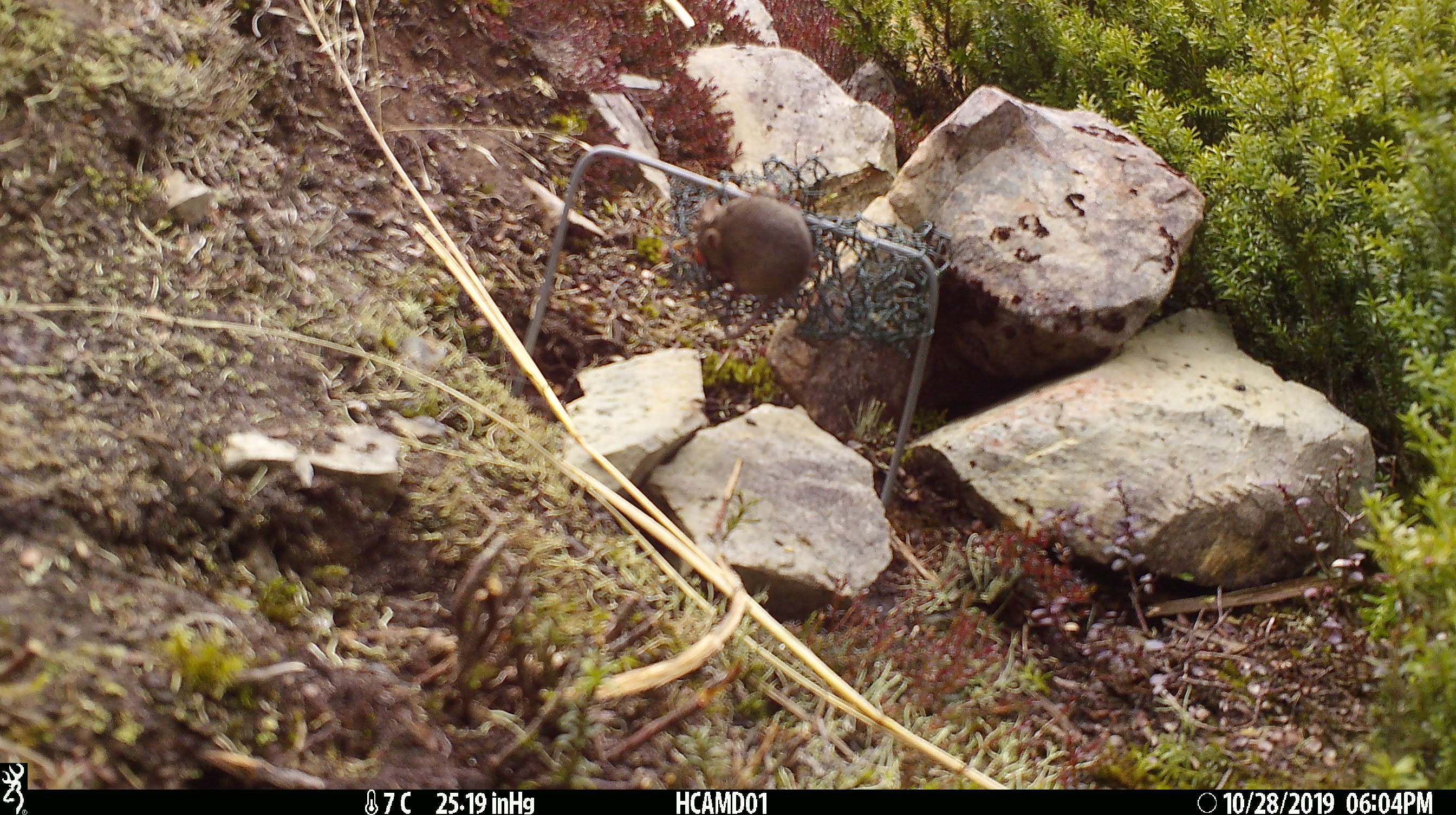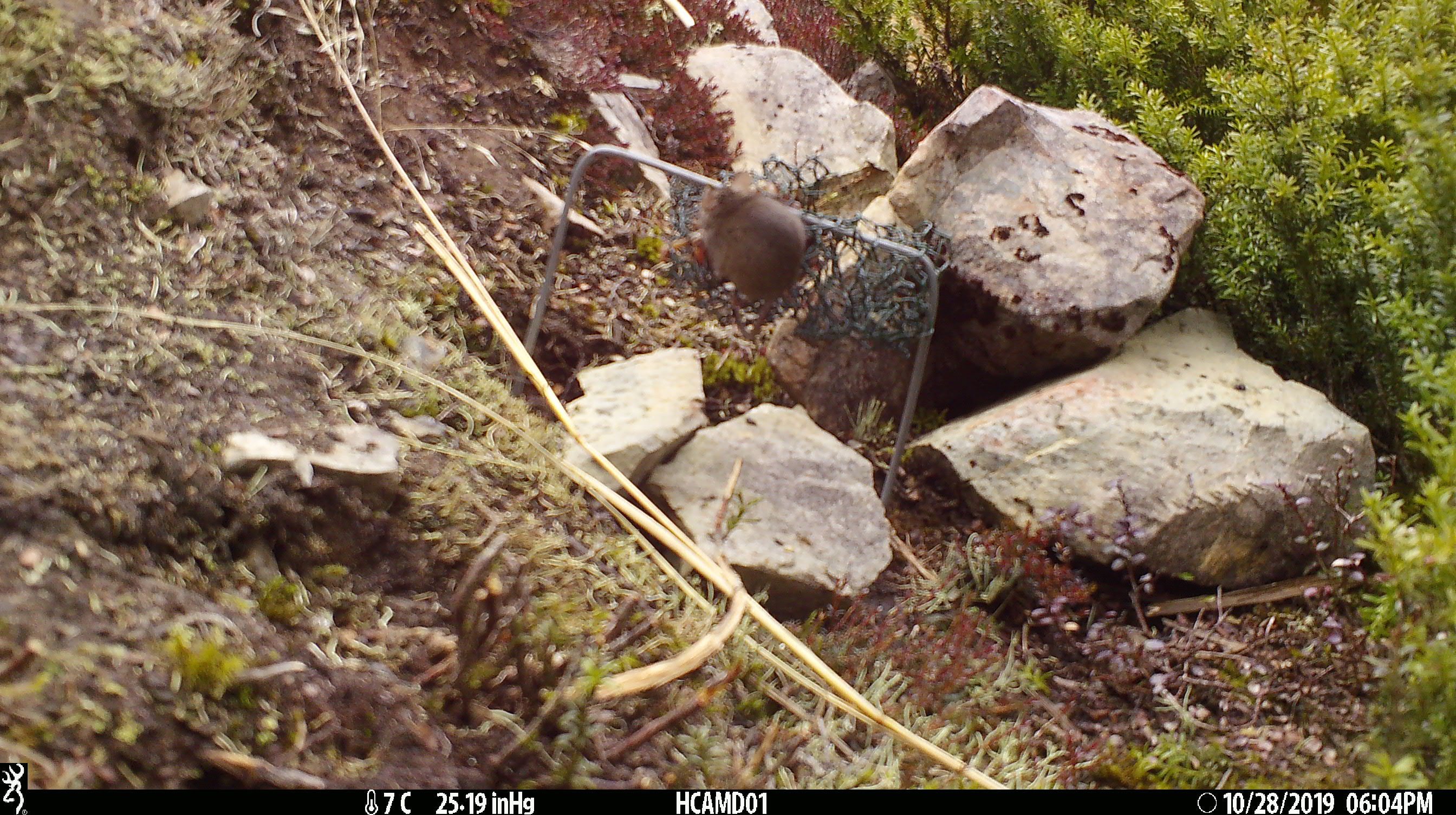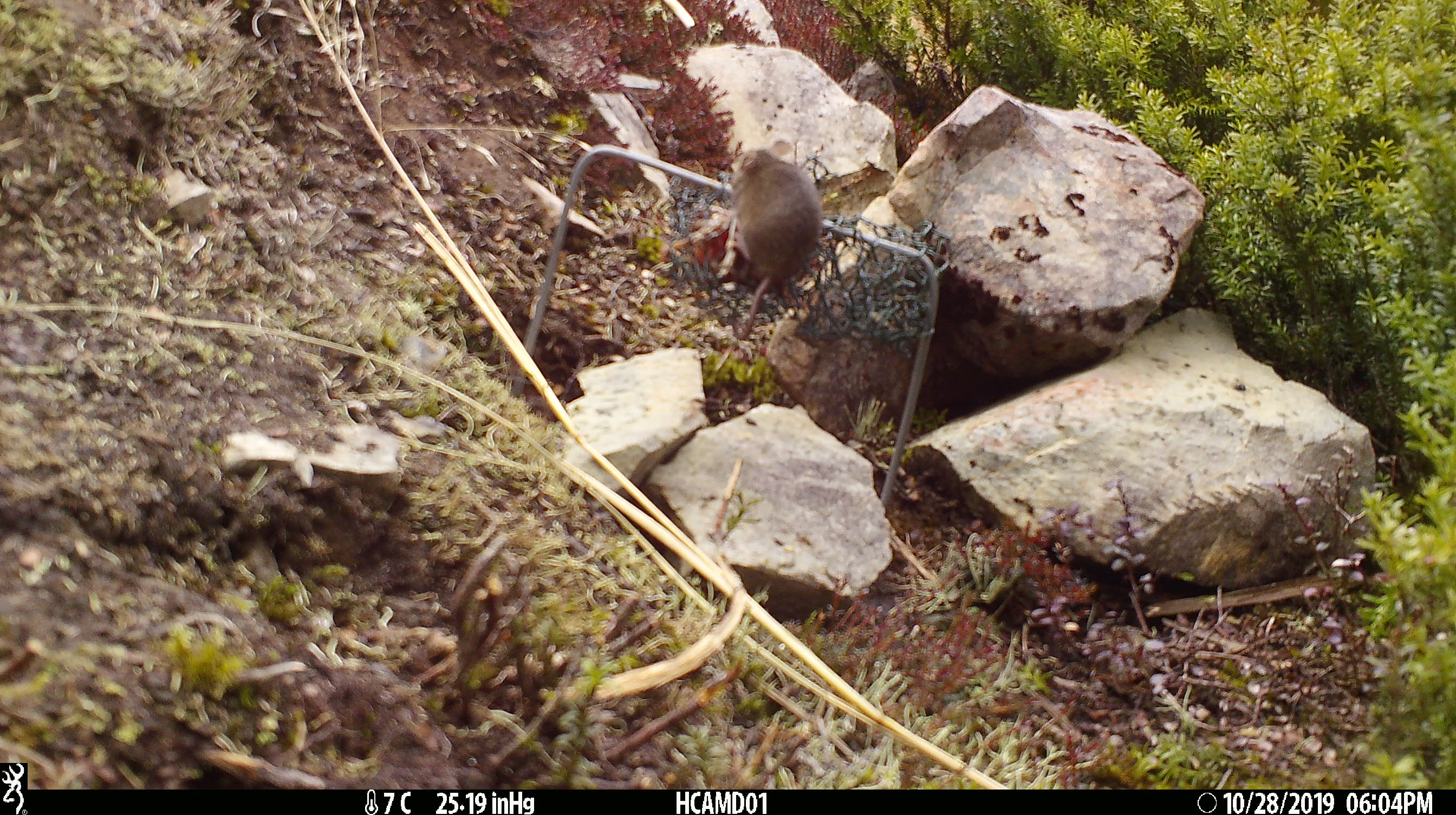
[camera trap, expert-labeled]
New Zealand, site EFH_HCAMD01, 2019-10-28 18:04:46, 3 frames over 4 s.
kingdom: Animalia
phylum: Chordata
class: Mammalia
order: Rodentia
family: Muridae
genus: Mus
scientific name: Mus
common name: mouse